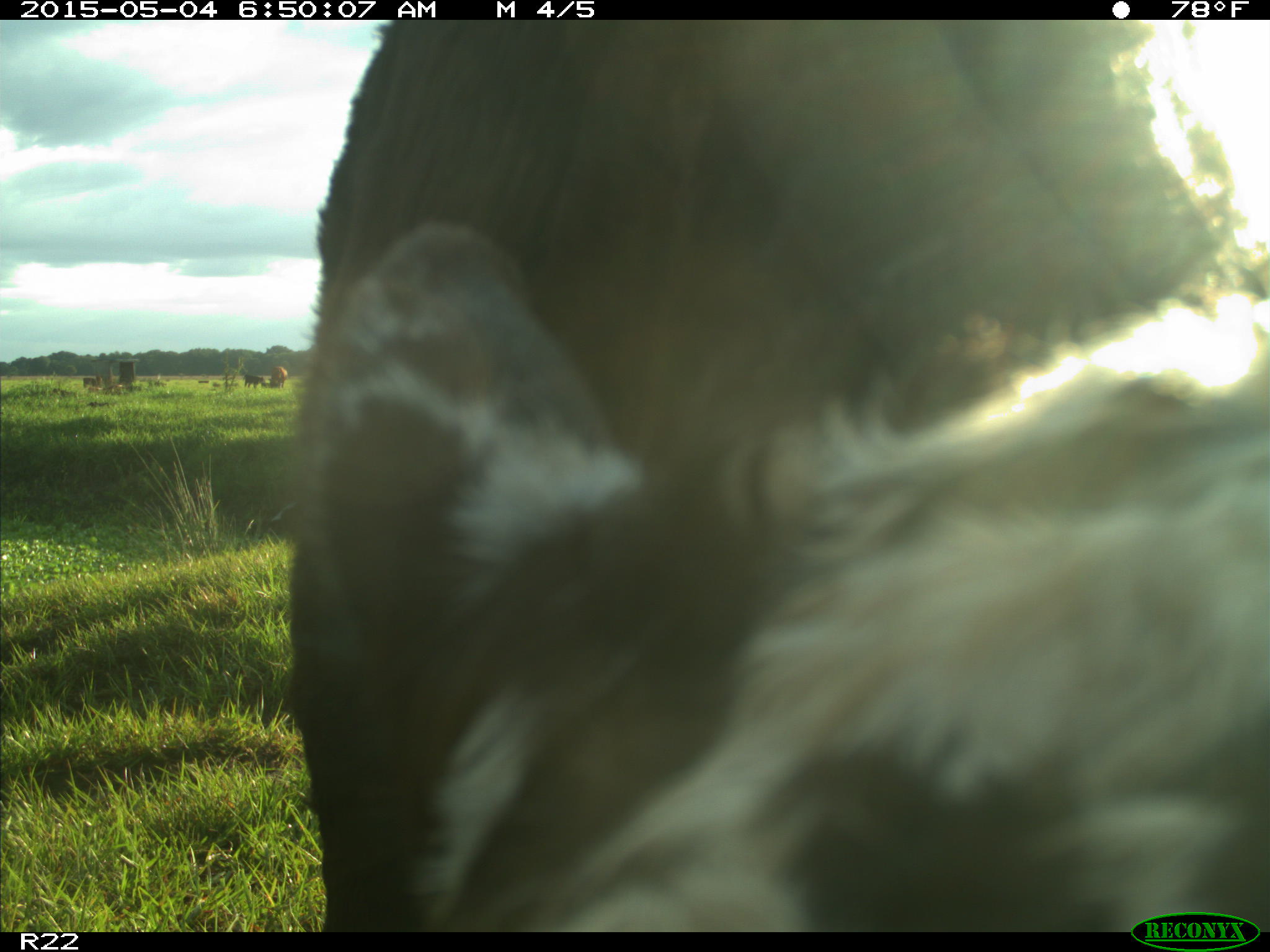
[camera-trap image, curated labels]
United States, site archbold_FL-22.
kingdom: Animalia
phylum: Chordata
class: Mammalia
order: Artiodactyla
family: Bovidae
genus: Bos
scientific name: Bos taurus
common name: domestic cow